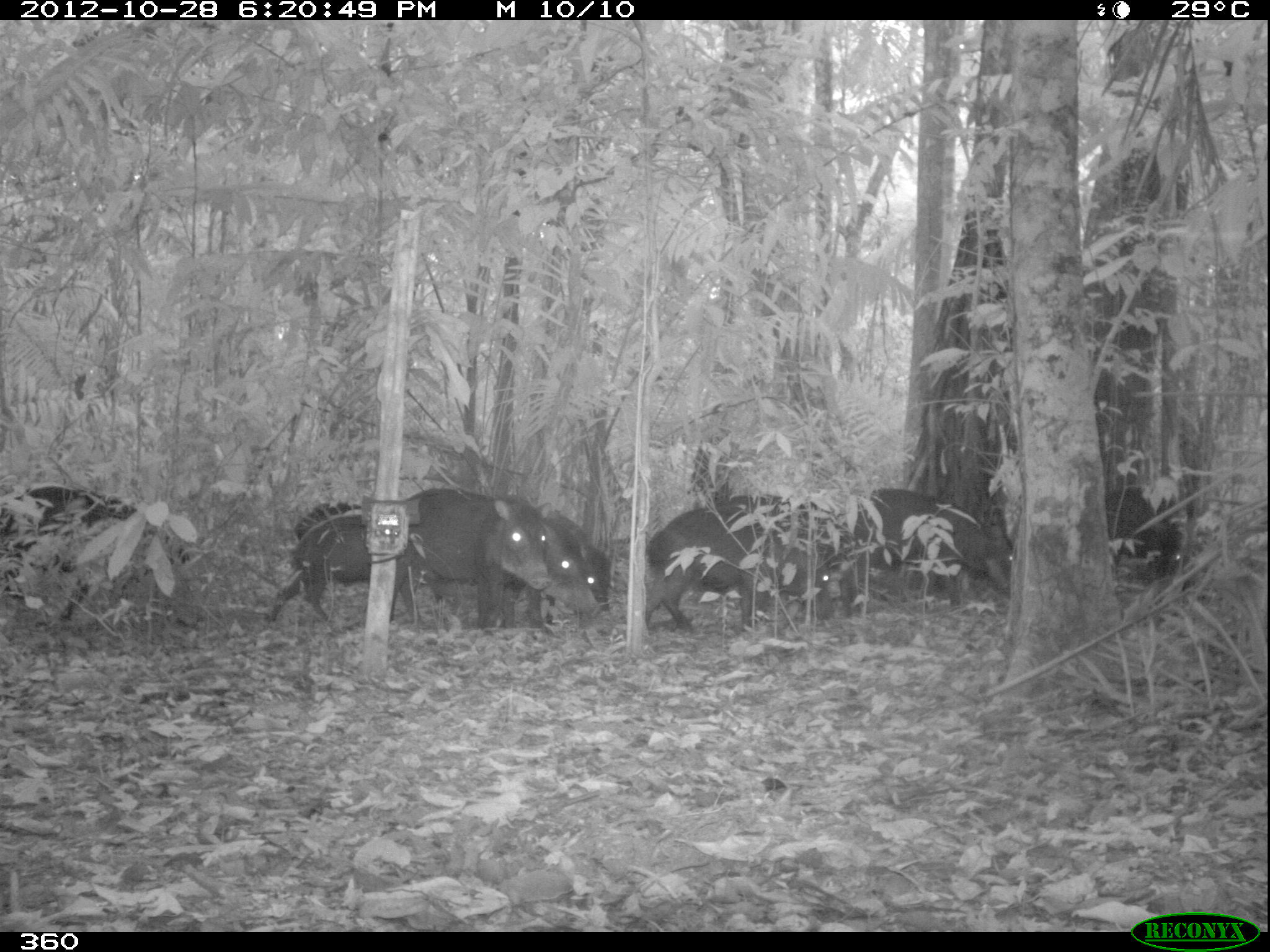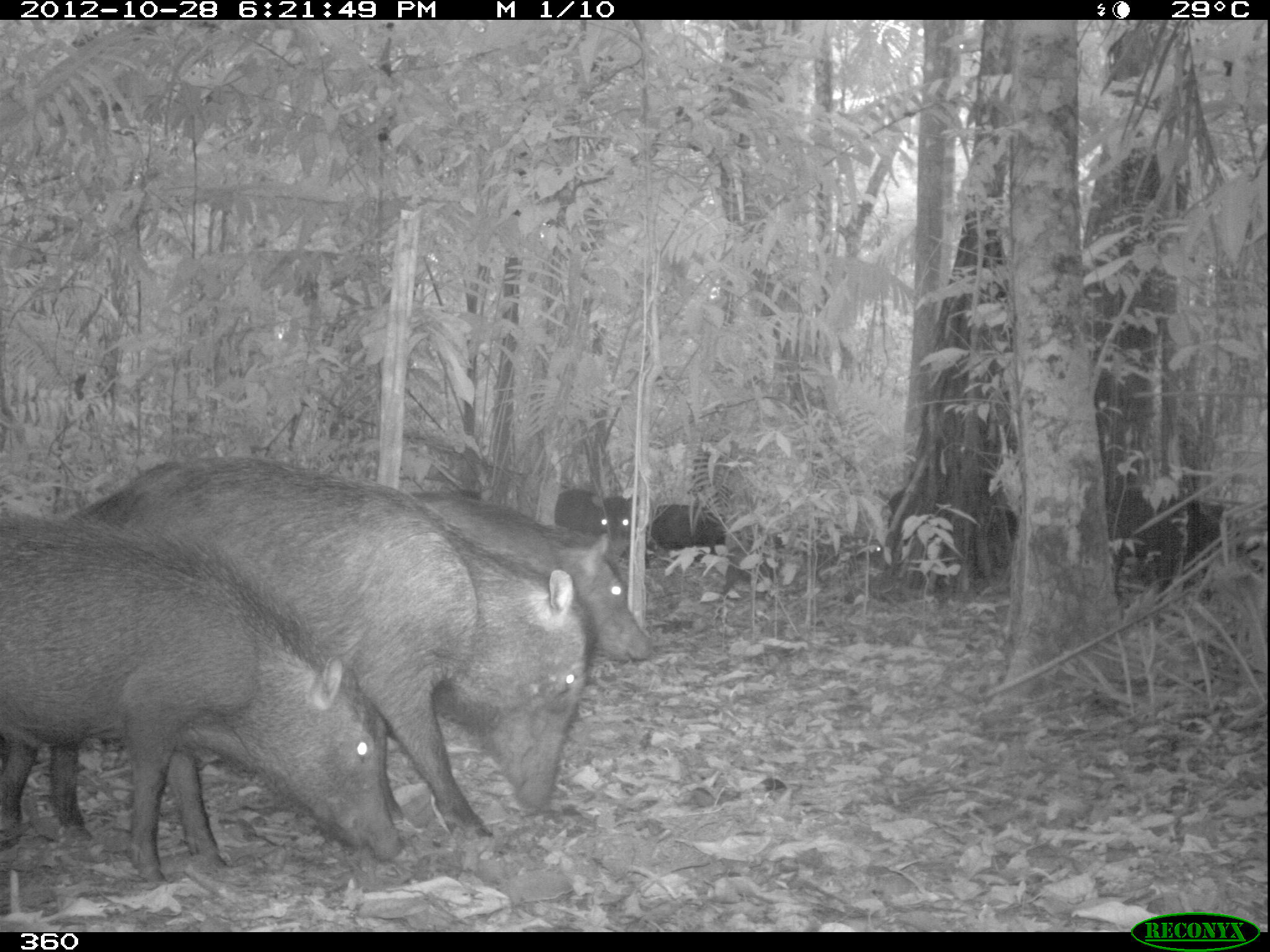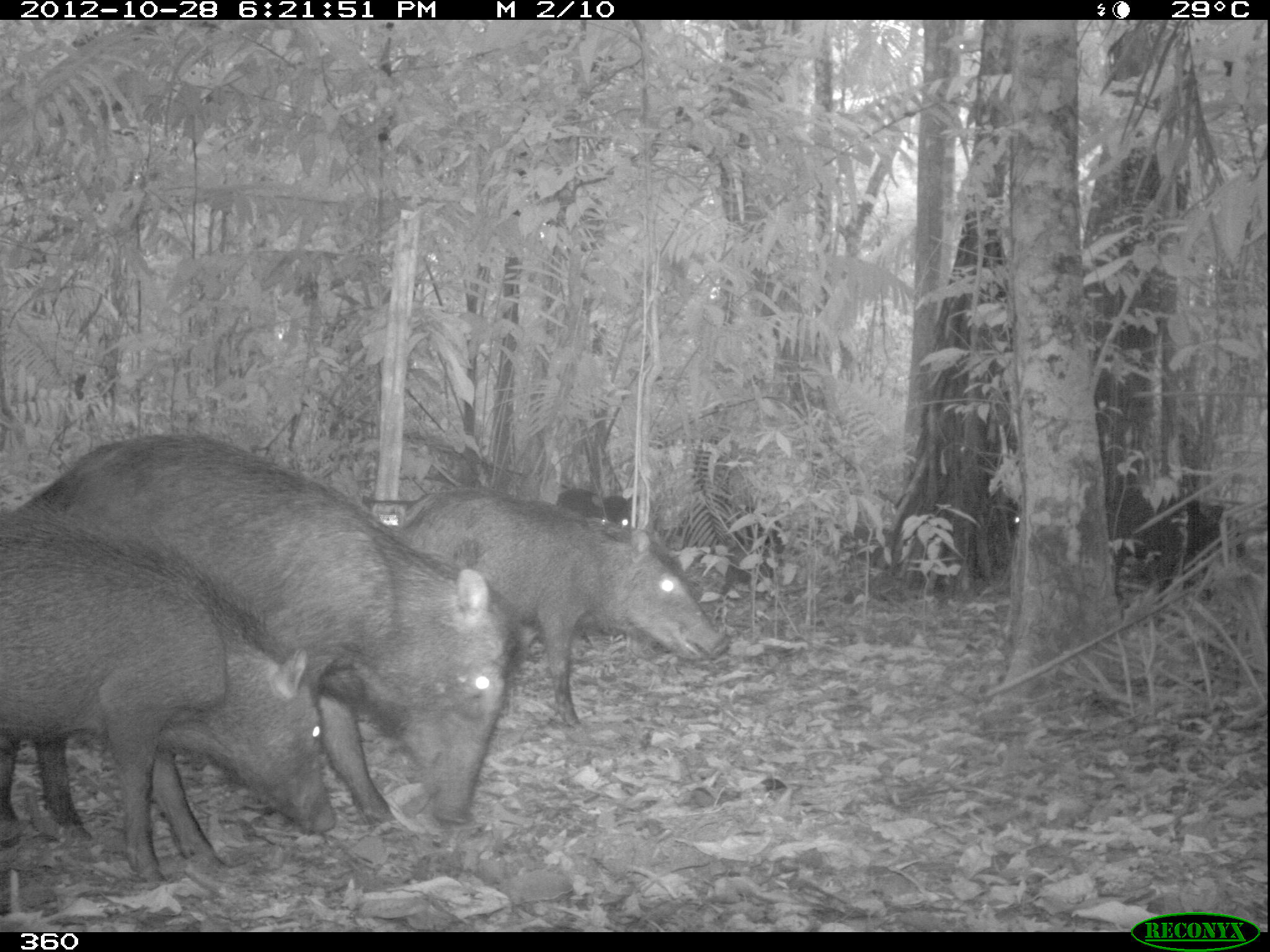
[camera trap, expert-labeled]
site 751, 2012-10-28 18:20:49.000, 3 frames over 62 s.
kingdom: Animalia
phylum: Chordata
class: Mammalia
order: Artiodactyla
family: Tayassuidae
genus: Tayassu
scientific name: Tayassu pecari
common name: white-lipped peccary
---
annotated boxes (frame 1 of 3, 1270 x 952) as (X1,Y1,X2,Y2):
tayassu pecari: (0,485,189,627); (643,492,834,630); (263,501,473,621); (391,487,551,628); (838,486,1014,611); (428,512,598,625); (449,514,612,630); (1098,488,1186,583); (293,503,362,540)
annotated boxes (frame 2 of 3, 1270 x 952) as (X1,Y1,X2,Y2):
tayassu pecari: (57,453,589,840); (0,509,405,889); (405,489,655,662); (1107,484,1263,606); (552,488,651,570); (645,502,743,568); (866,488,905,572)